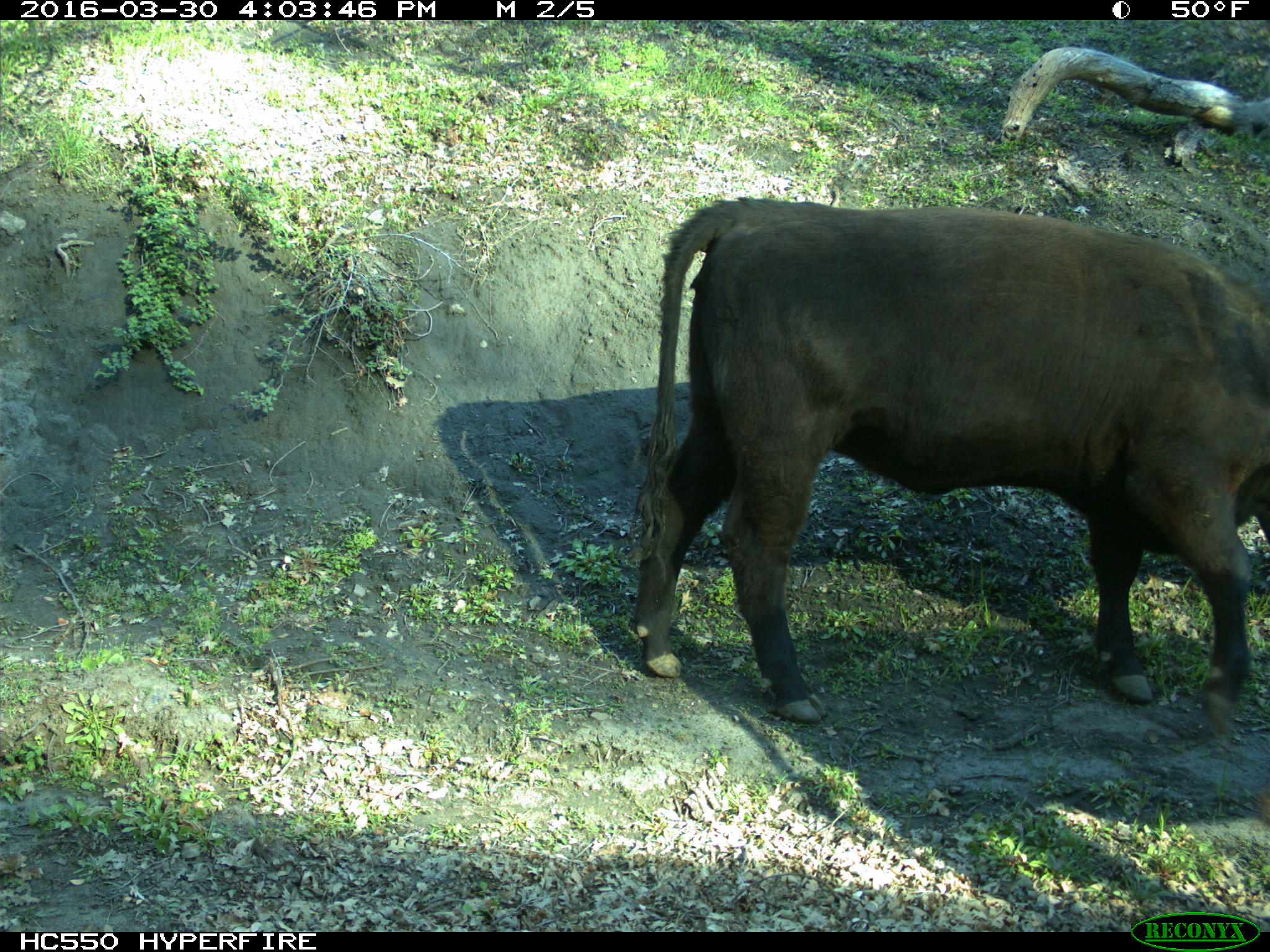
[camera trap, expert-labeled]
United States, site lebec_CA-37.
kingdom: Animalia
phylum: Chordata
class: Mammalia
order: Artiodactyla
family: Bovidae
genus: Bos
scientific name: Bos taurus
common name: domestic cow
Bos taurus (domestic cow).